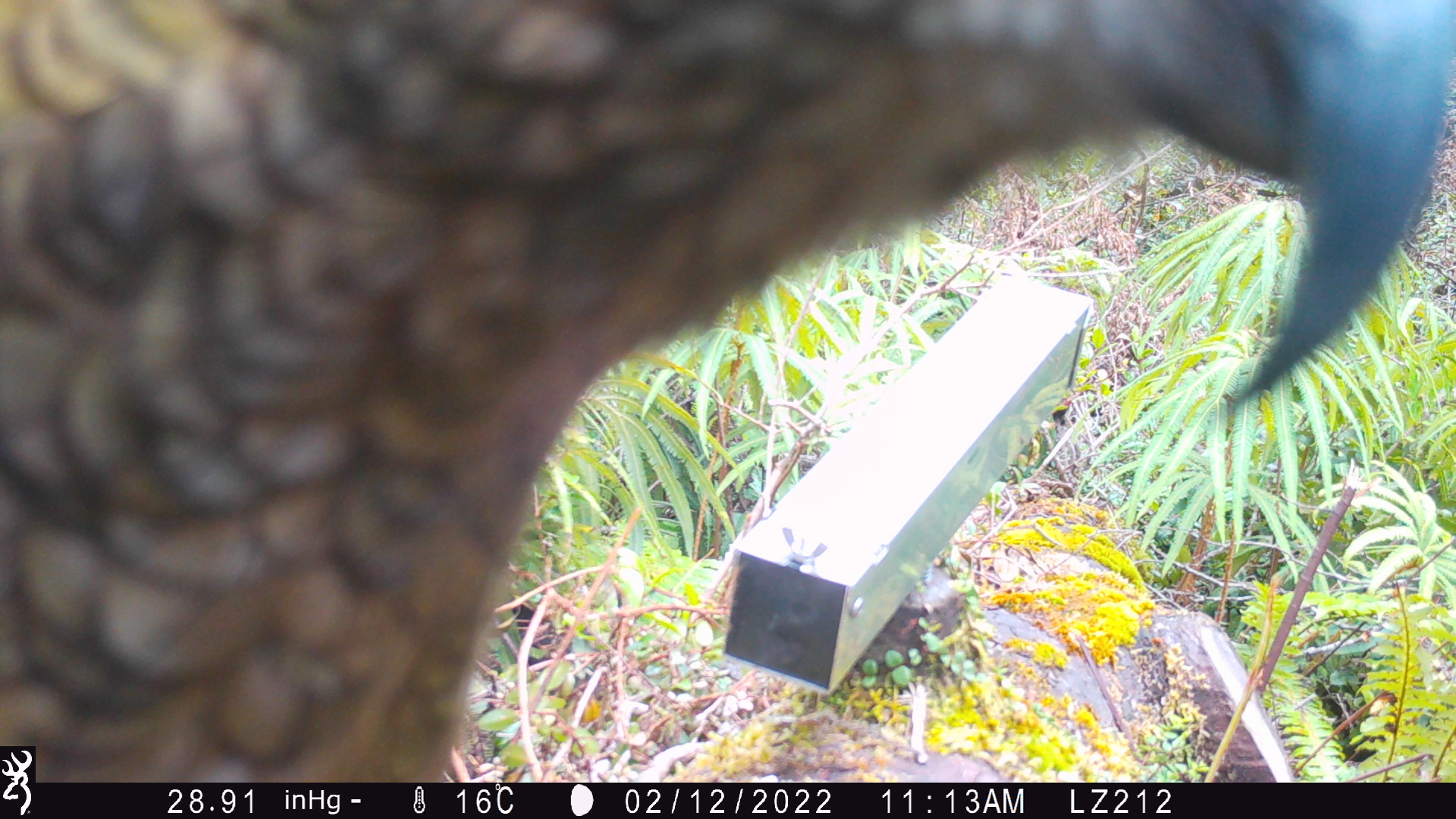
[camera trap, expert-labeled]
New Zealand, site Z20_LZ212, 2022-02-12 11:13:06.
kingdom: Animalia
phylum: Chordata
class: Aves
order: Psittaciformes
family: Strigopidae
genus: Nestor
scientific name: Nestor notabilis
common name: kea